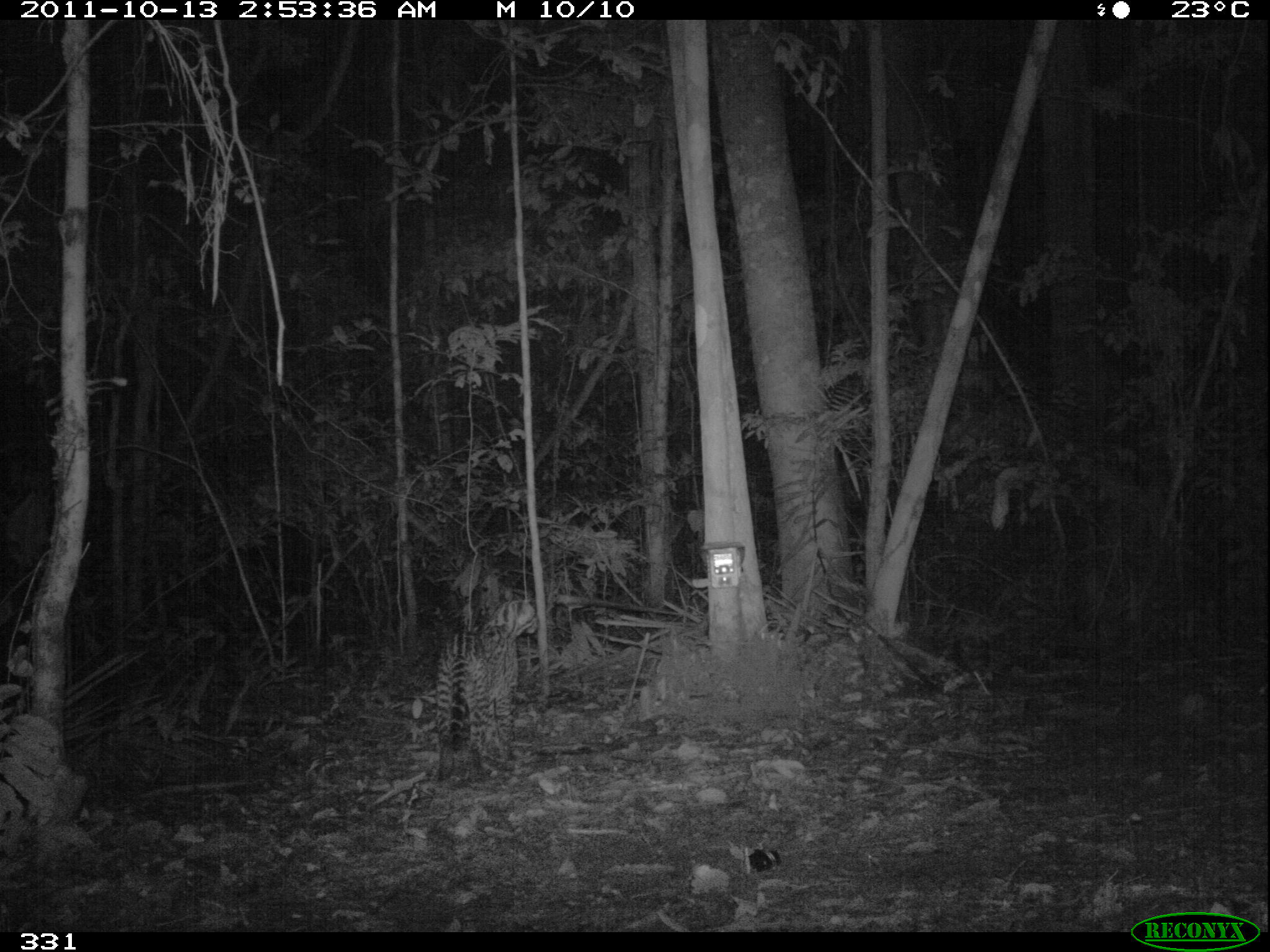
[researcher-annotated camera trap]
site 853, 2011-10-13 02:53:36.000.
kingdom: Animalia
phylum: Chordata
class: Mammalia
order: Carnivora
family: Felidae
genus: Leopardus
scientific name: Leopardus pardalis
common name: ocelot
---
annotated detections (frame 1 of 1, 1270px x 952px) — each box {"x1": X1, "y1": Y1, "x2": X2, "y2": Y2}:
leopardus pardalis: {"x1": 436, "y1": 598, "x2": 540, "y2": 781}